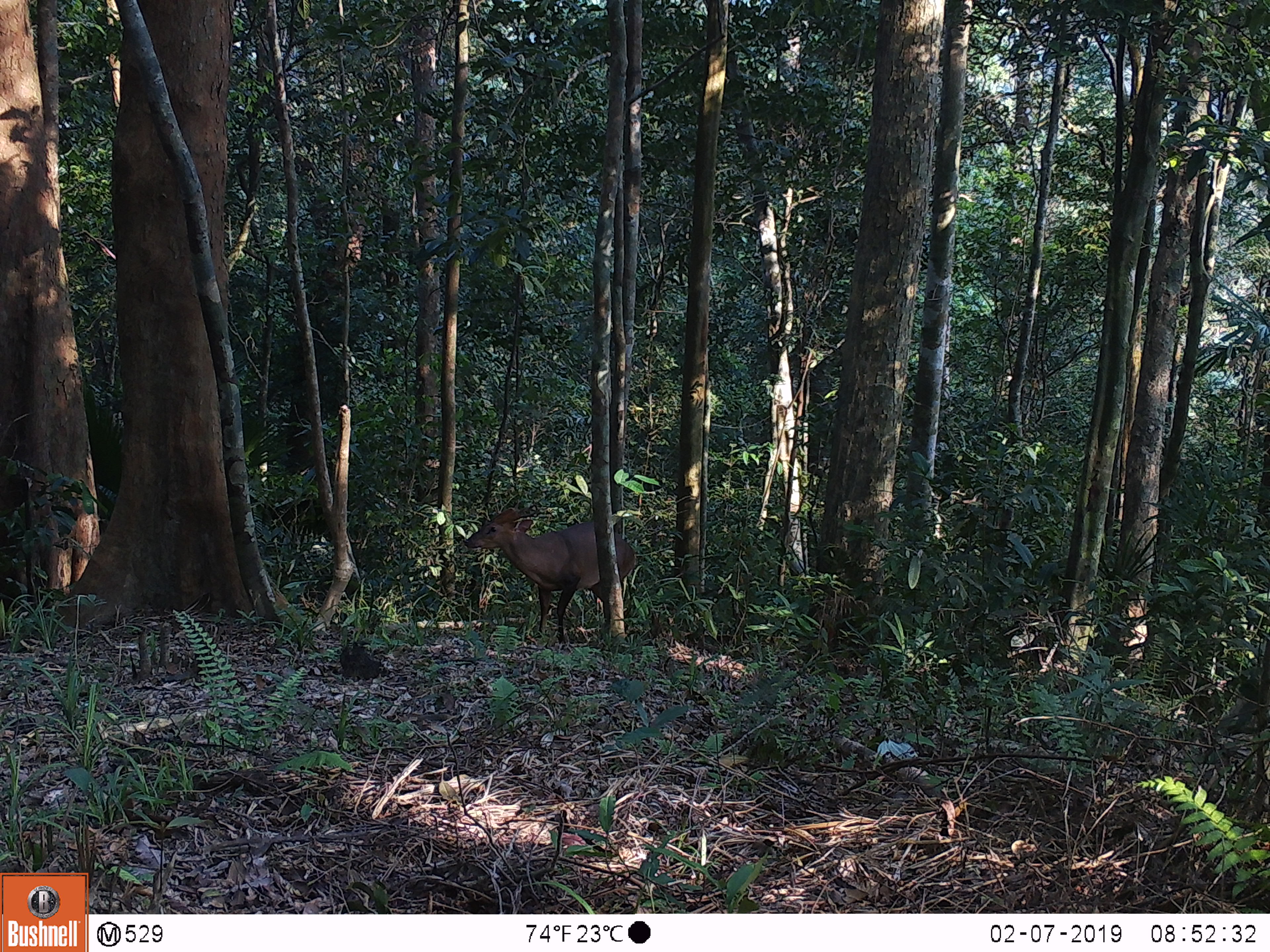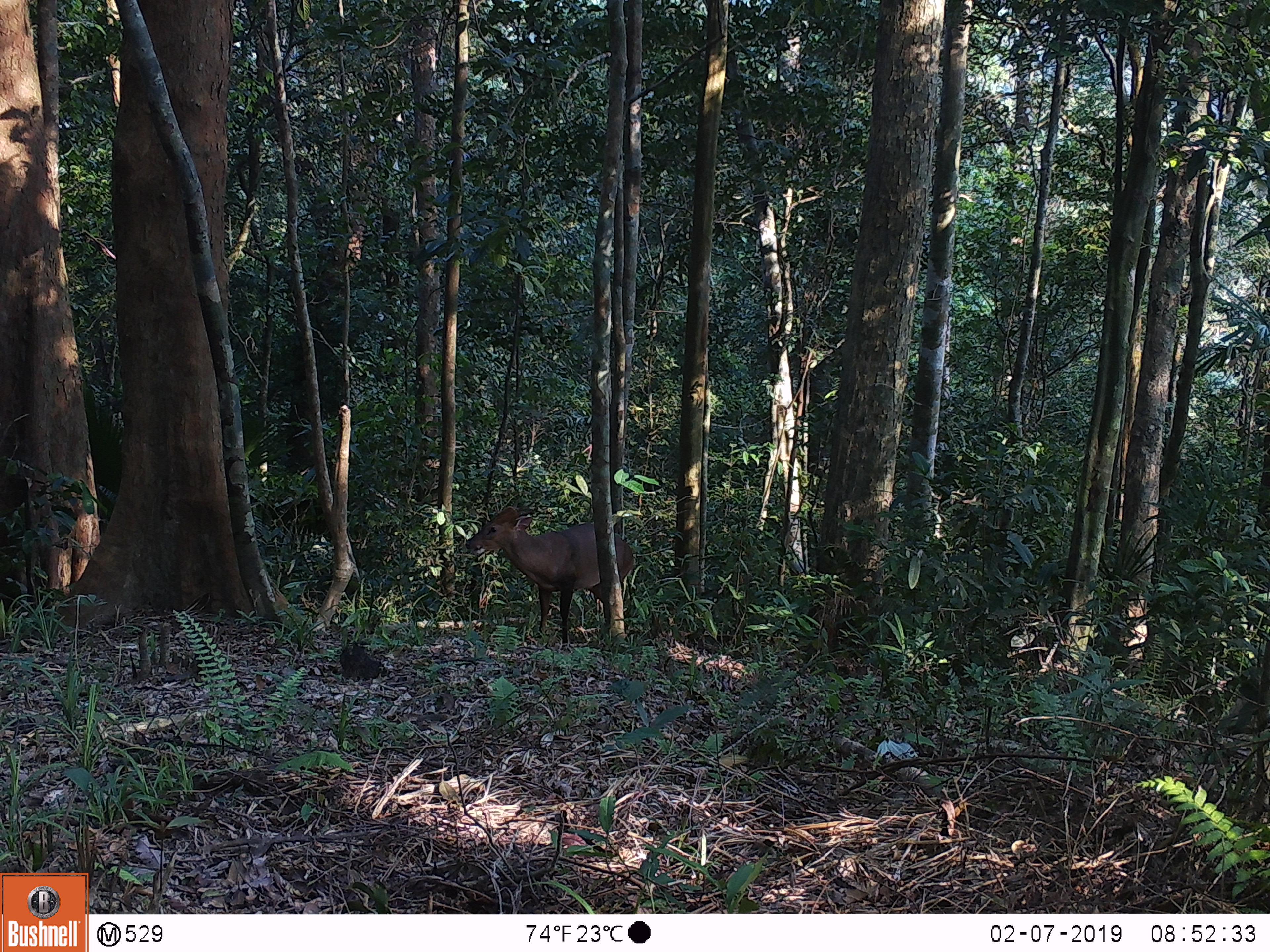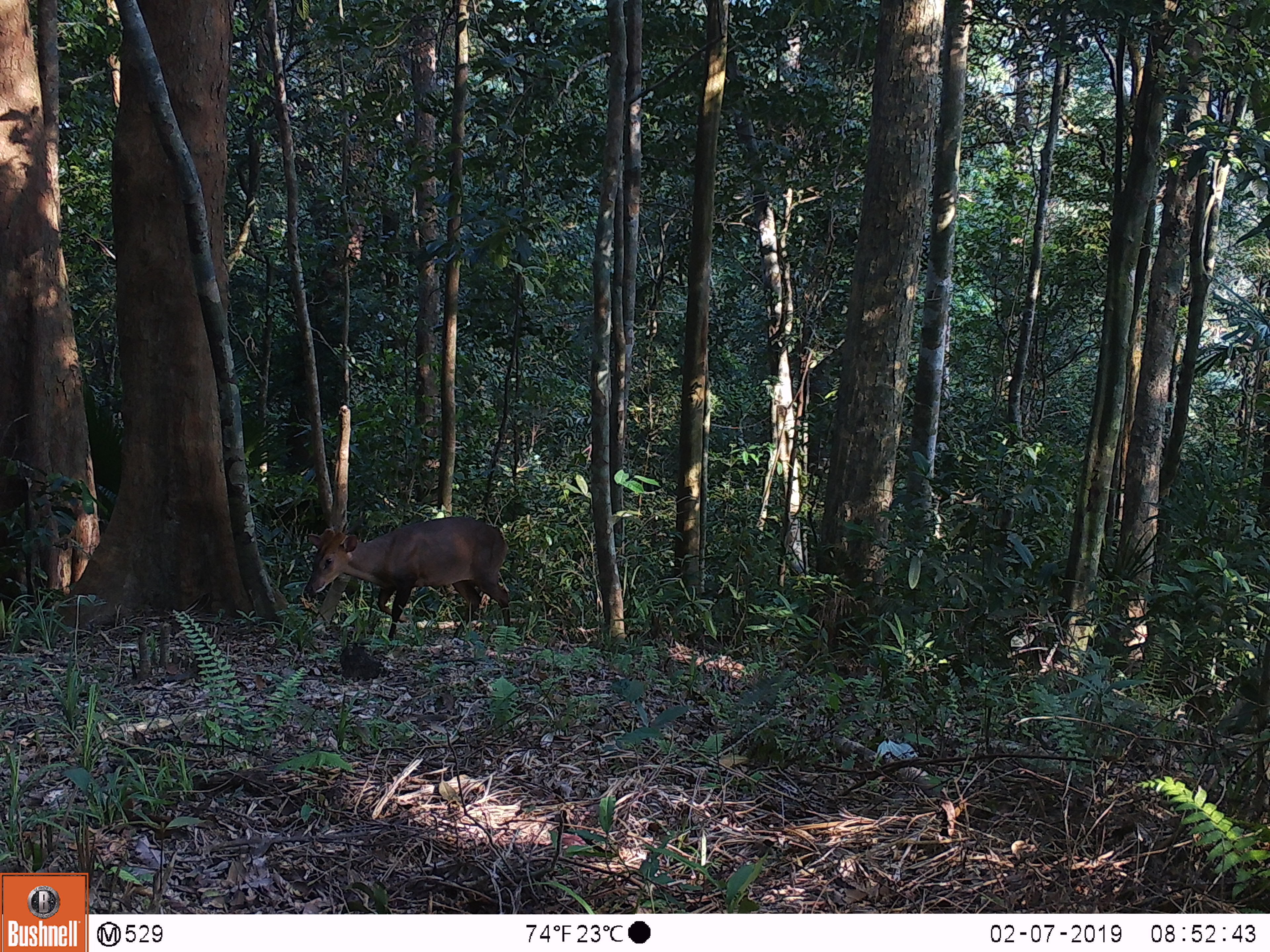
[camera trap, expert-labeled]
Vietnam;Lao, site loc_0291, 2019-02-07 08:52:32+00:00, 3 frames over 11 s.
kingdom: Animalia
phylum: Chordata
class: Mammalia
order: Artiodactyla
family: Cervidae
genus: Muntiacus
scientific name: Muntiacus vuquangensis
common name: large-antlered muntjac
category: large antlered muntjac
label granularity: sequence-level